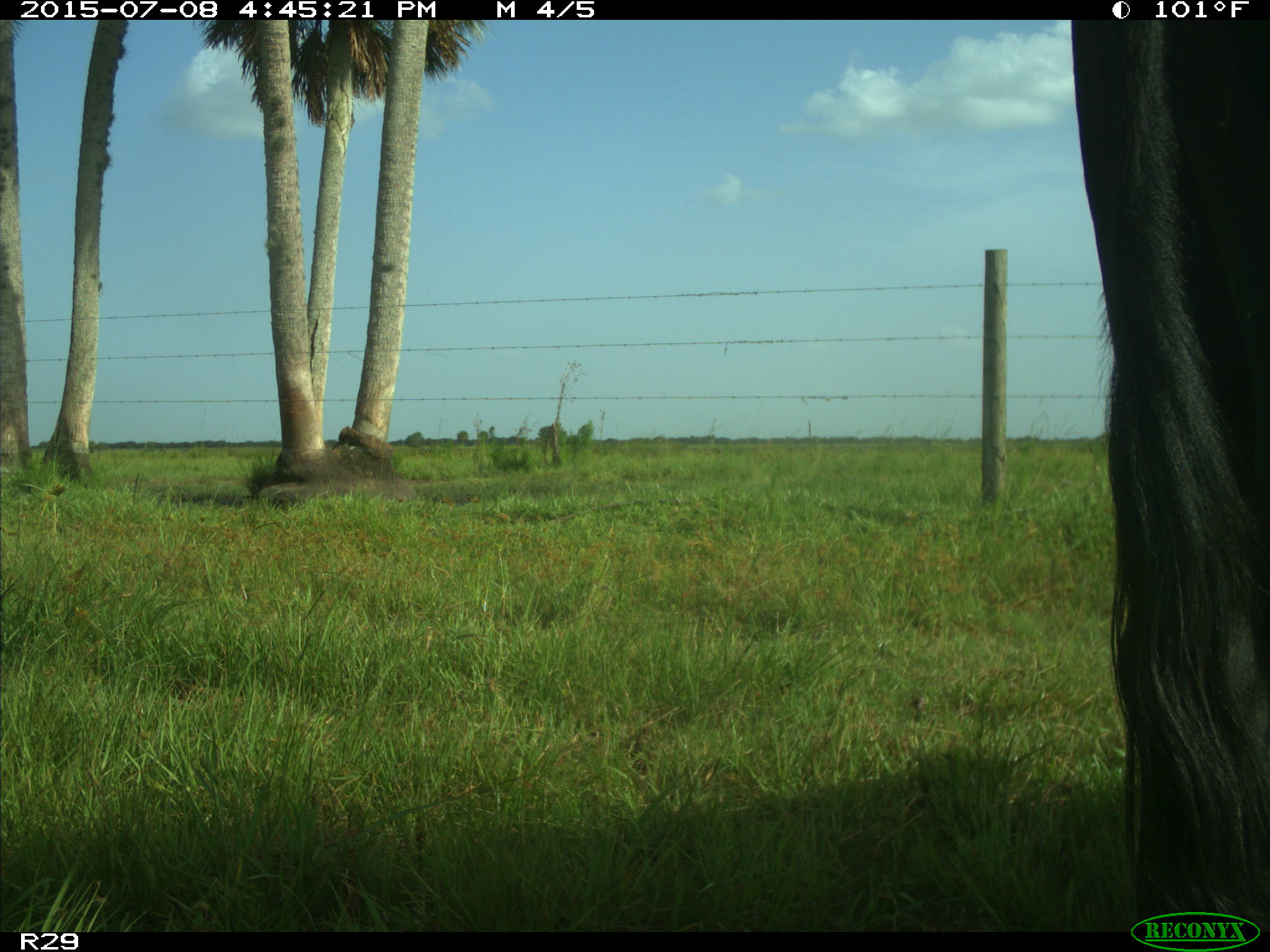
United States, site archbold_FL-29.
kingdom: Animalia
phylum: Chordata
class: Mammalia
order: Artiodactyla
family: Bovidae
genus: Bos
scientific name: Bos taurus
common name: domestic cow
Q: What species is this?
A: Bos taurus (domestic cow).